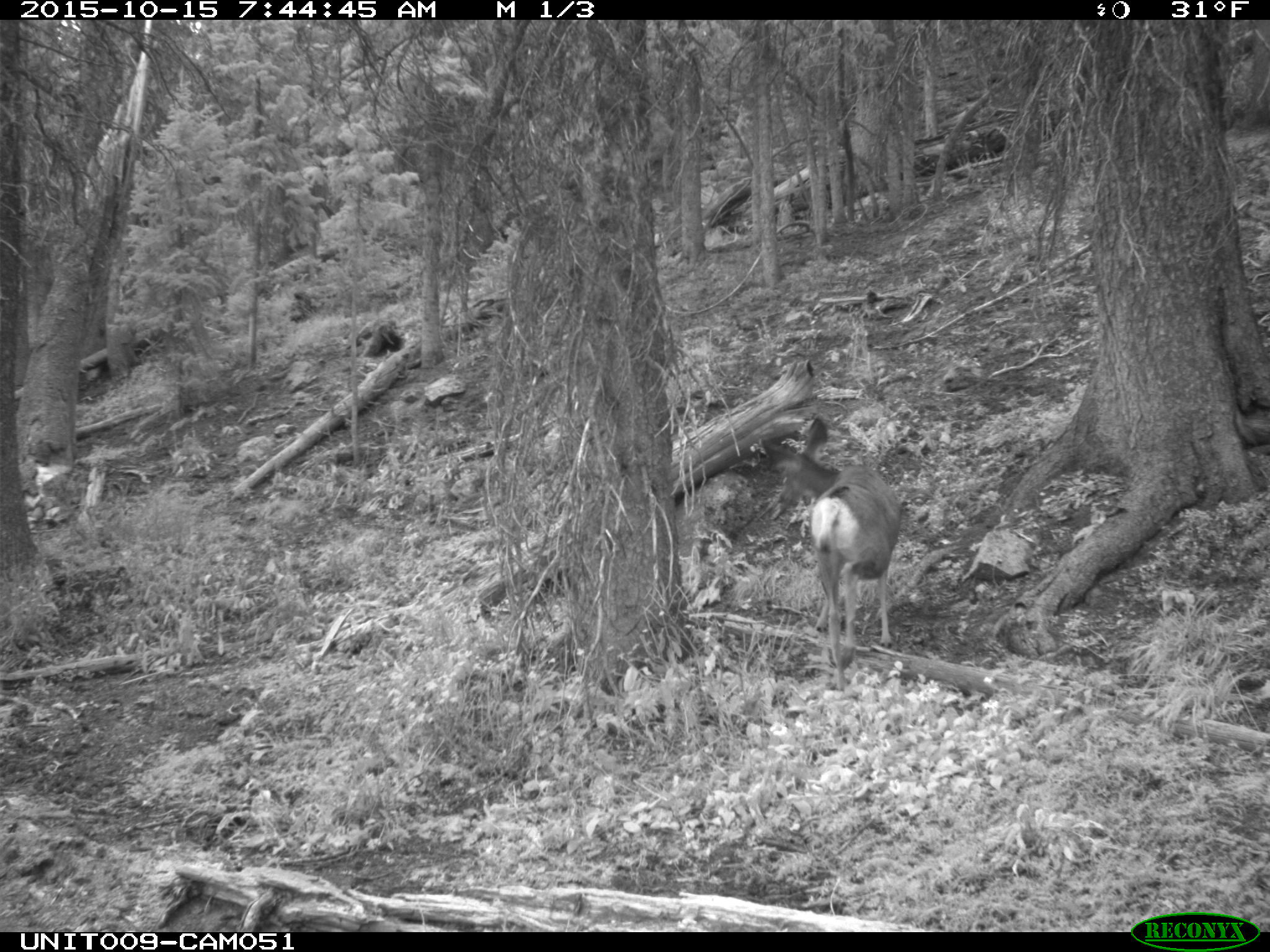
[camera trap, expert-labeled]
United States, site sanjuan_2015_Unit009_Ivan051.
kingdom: Animalia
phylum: Chordata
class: Mammalia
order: Artiodactyla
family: Cervidae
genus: Odocoileus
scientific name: Odocoileus hemionus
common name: mule deer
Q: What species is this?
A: Odocoileus hemionus (mule deer).